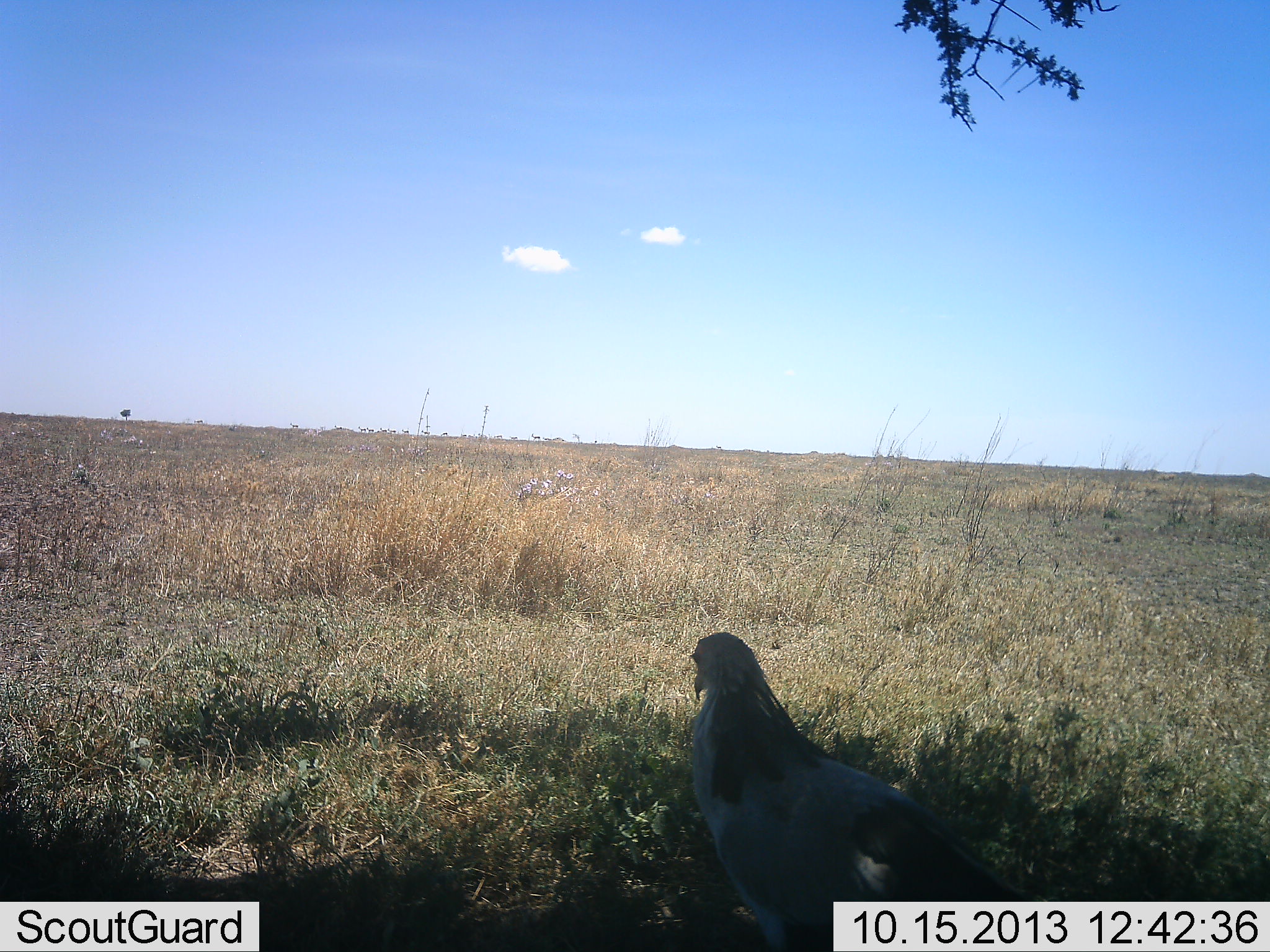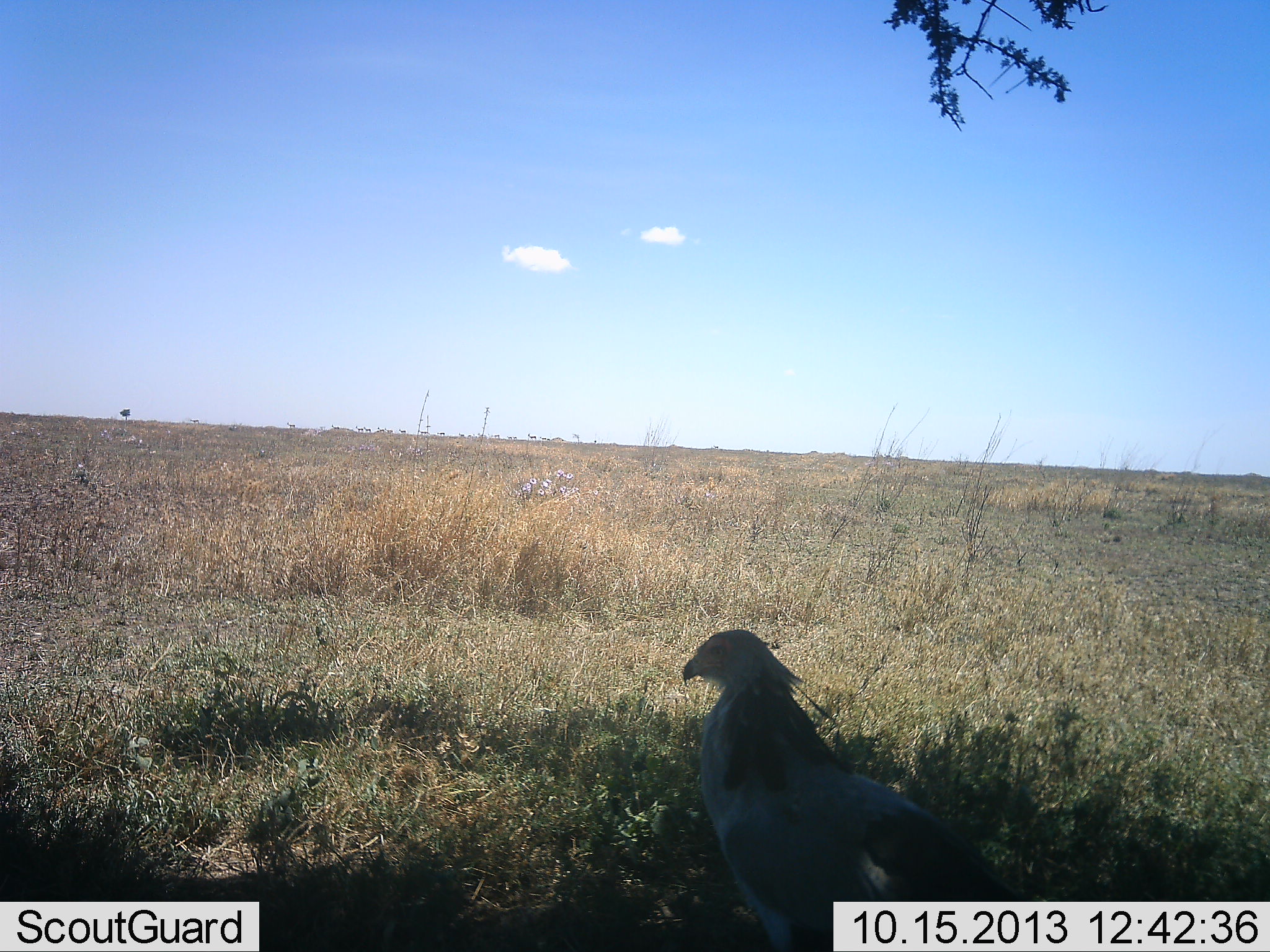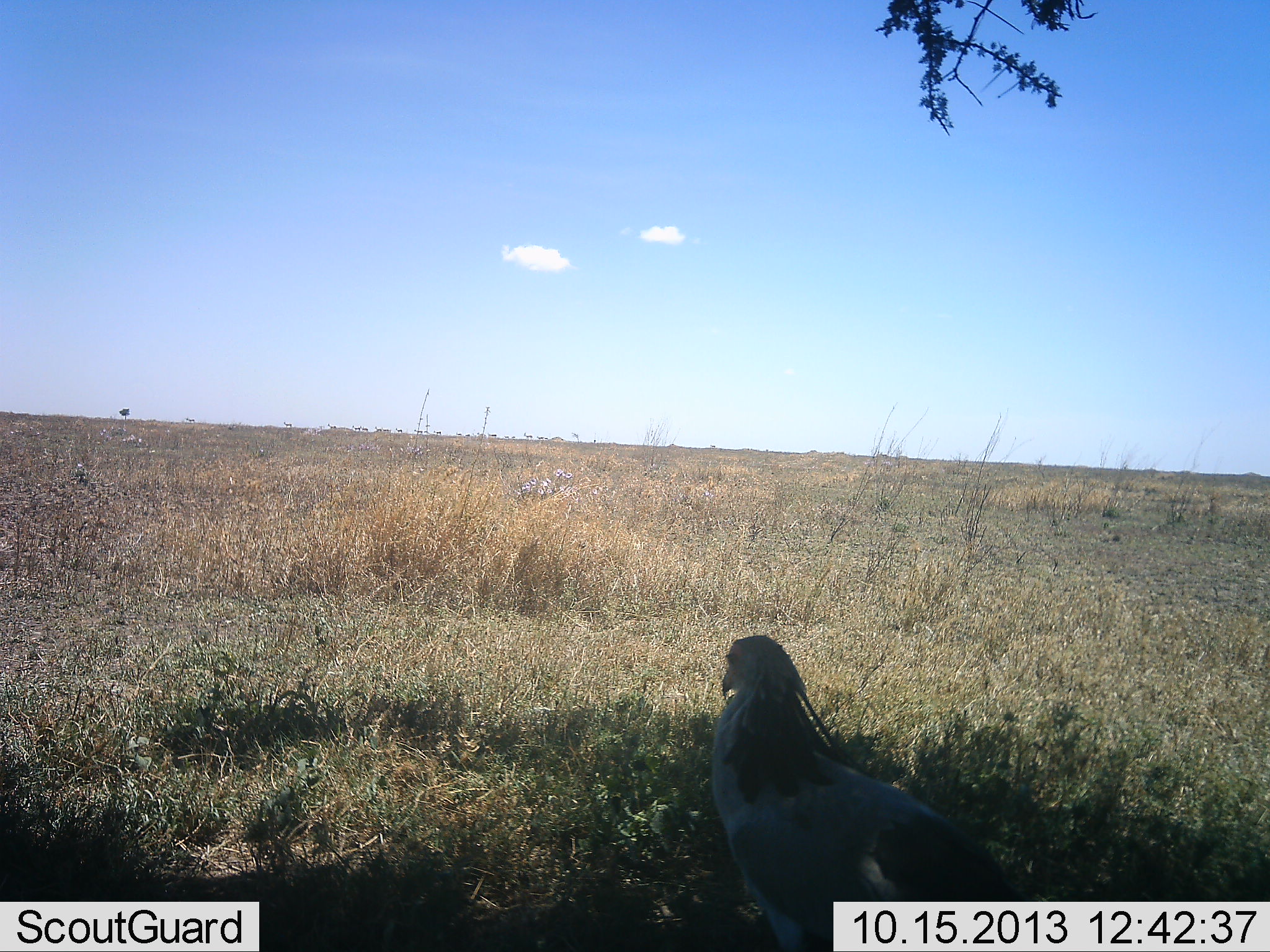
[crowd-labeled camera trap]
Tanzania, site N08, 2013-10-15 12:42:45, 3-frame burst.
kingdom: Animalia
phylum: Chordata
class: Aves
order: Accipitriformes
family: Sagittariidae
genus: Sagittarius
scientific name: Sagittarius serpentarius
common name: secretary bird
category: secretarybird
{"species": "secretarybird (secretary bird) (Sagittarius serpentarius)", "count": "1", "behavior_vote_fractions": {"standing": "86%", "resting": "18%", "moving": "0%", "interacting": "0%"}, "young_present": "0%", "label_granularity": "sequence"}